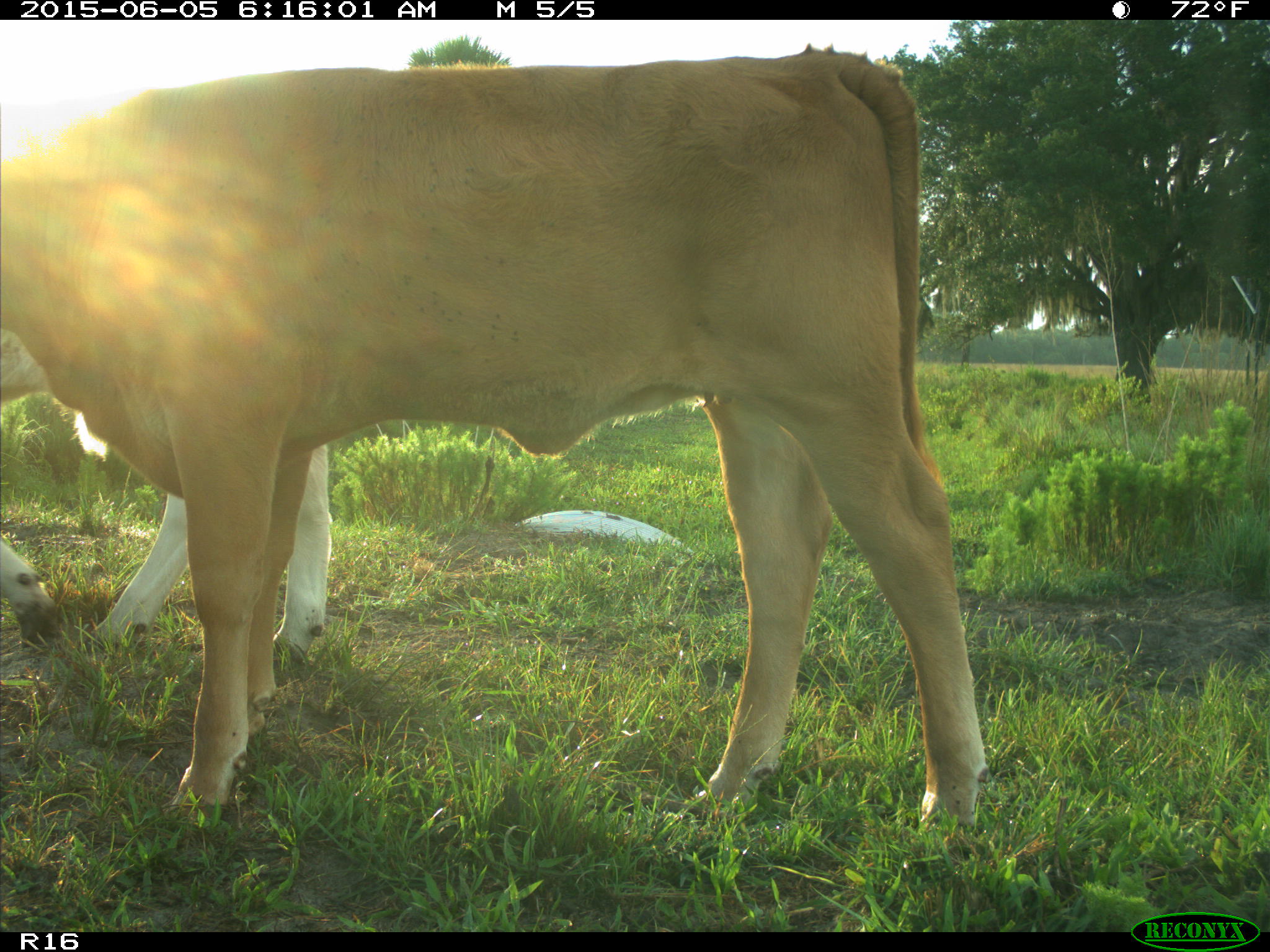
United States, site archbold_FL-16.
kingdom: Animalia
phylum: Chordata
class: Mammalia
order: Artiodactyla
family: Bovidae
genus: Bos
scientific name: Bos taurus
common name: domestic cow